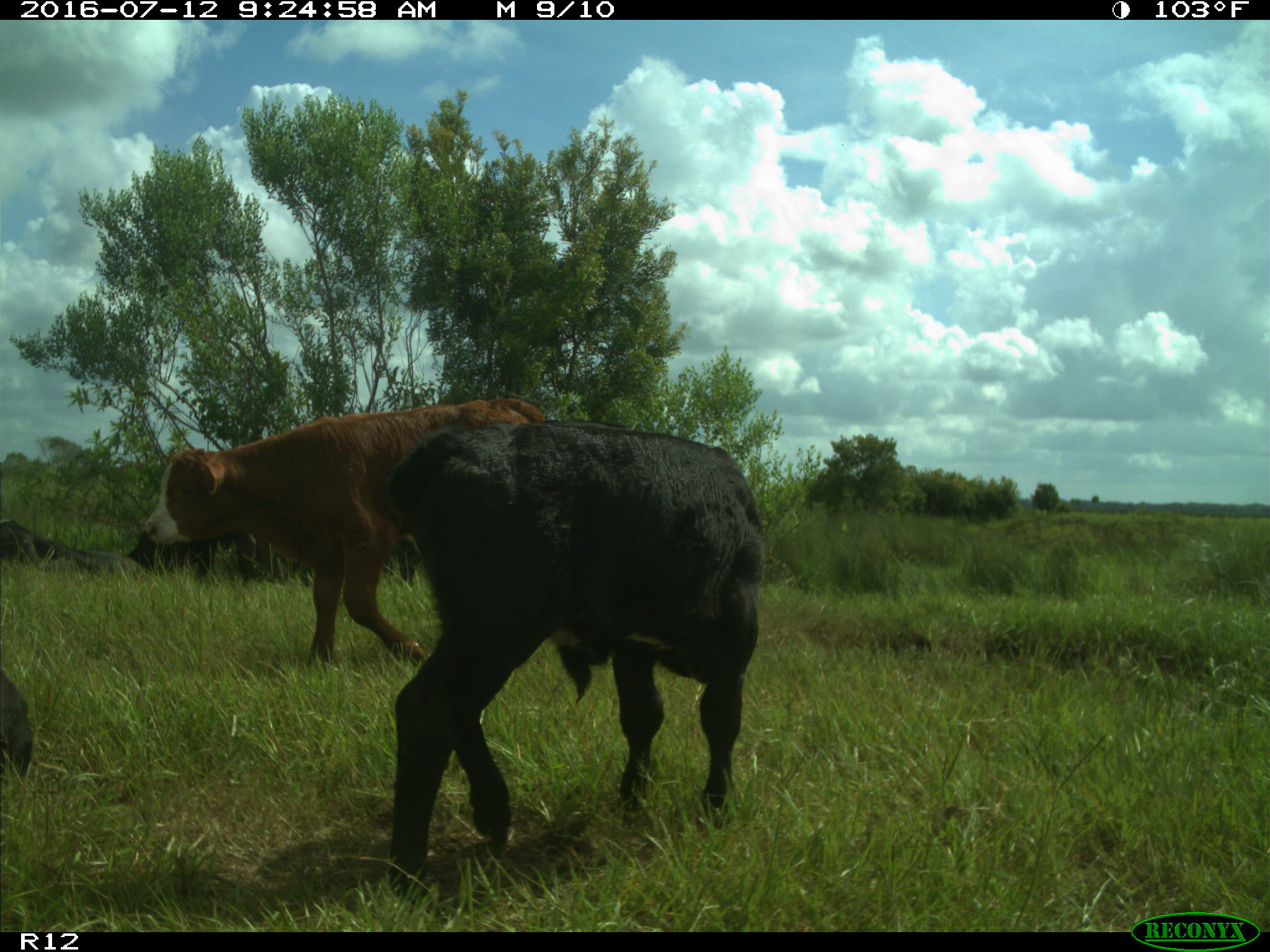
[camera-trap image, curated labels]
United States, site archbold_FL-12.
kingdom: Animalia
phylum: Chordata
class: Mammalia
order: Artiodactyla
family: Bovidae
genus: Bos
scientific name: Bos taurus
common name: domestic cow